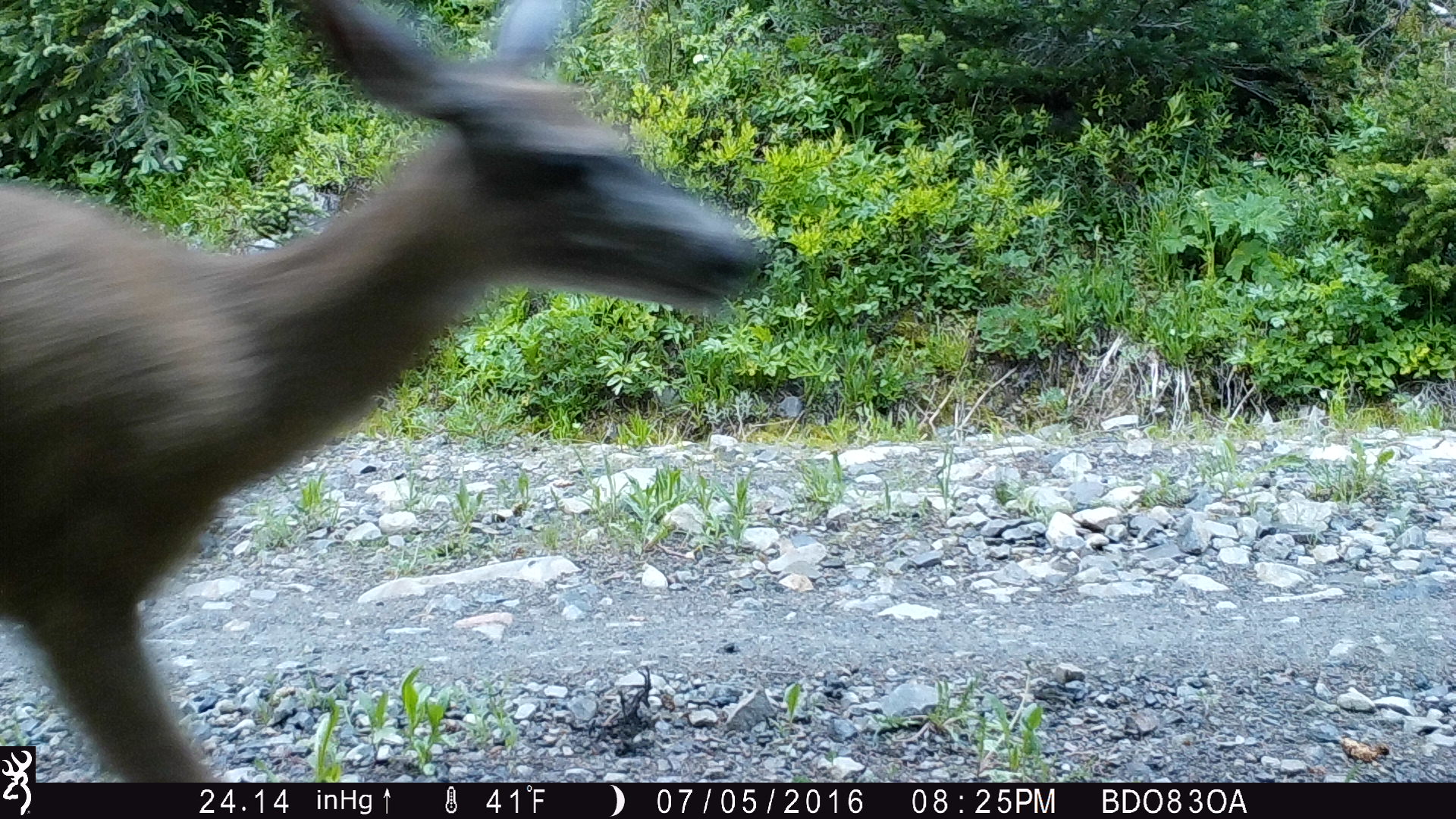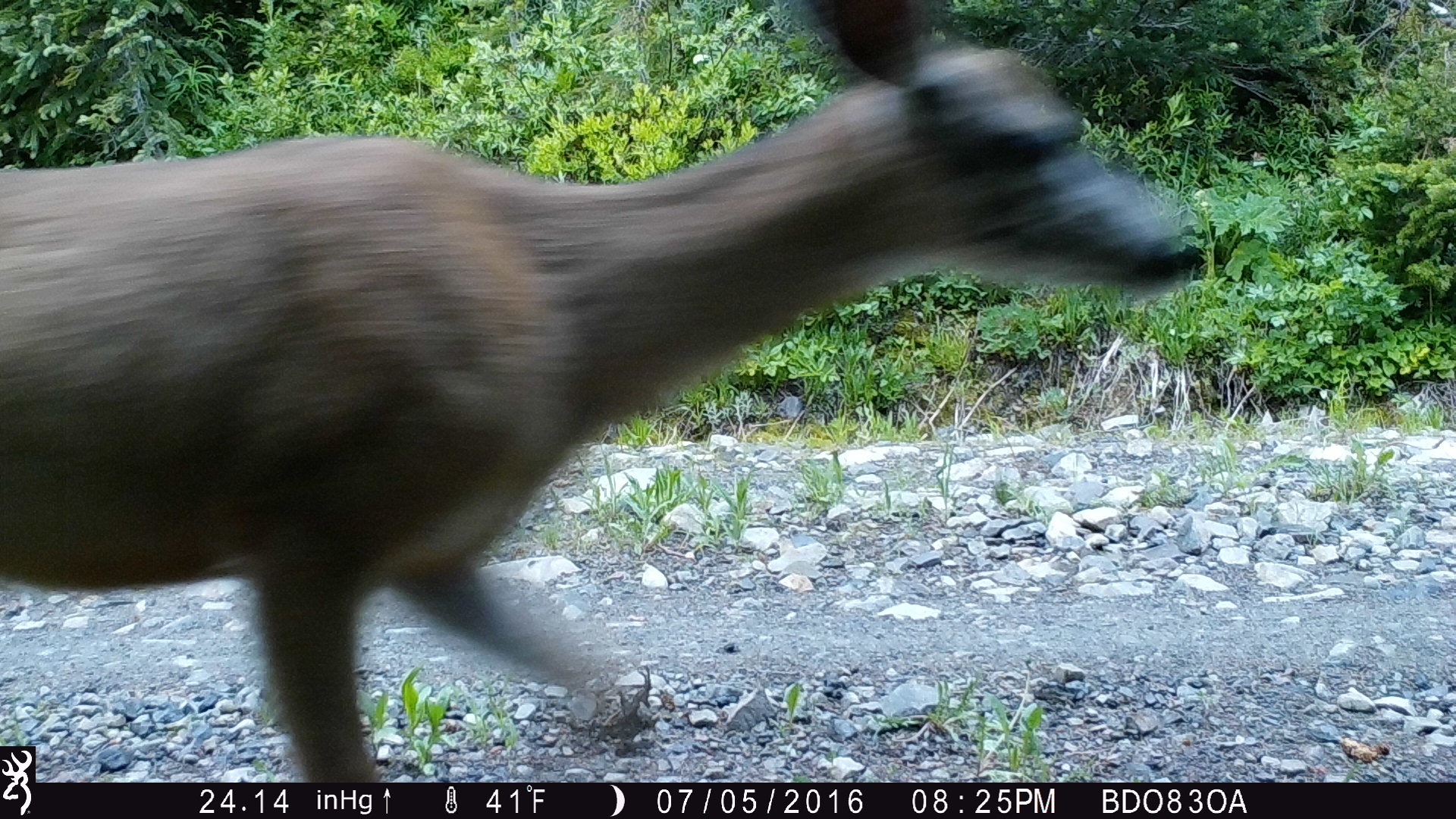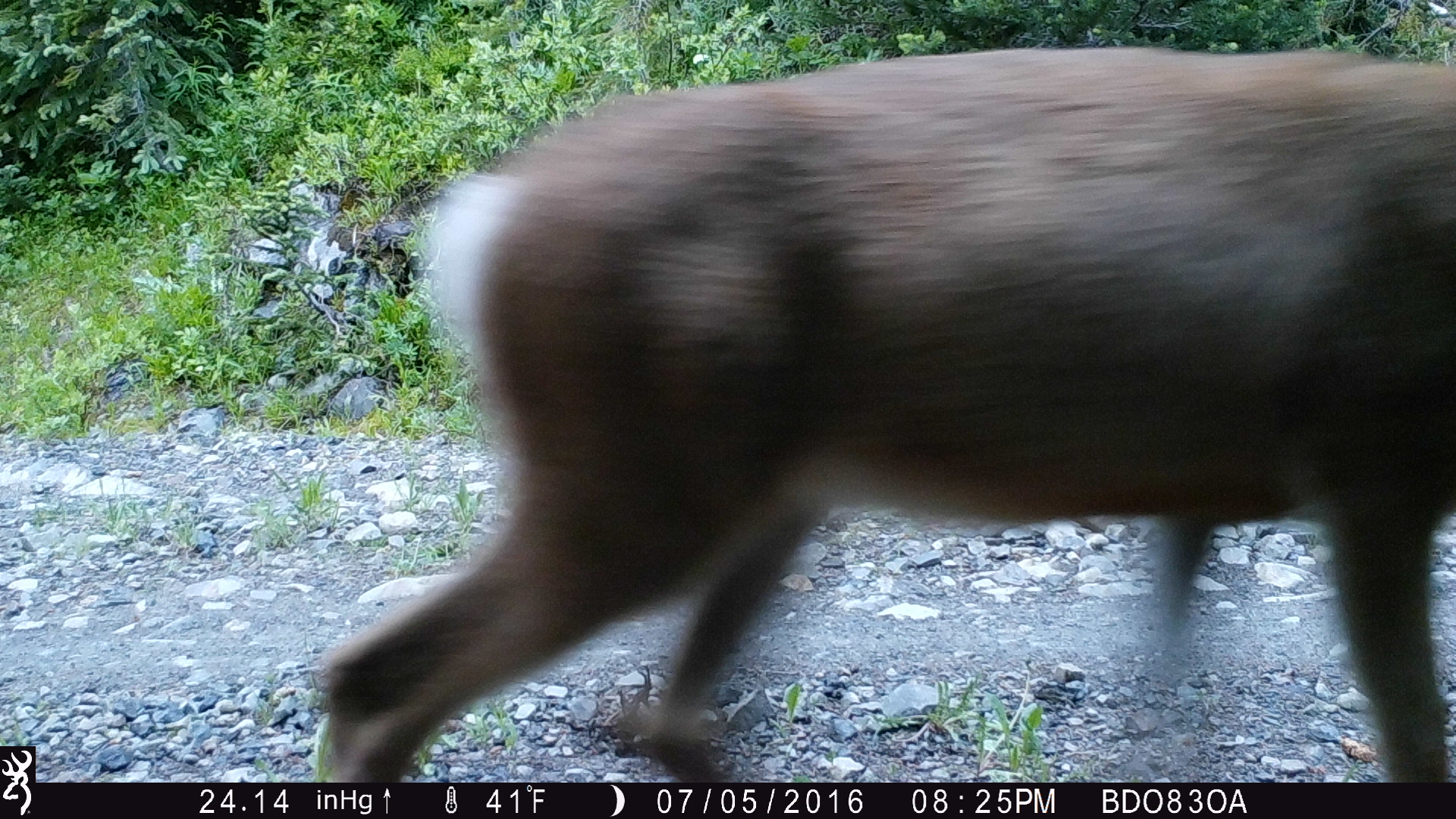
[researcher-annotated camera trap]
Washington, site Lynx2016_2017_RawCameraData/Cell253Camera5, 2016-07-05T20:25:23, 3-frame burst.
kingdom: Animalia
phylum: Chordata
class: Mammalia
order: Artiodactyla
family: Cervidae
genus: Odocoileus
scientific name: Odocoileus hemionus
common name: mule deer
Odocoileus hemionus (mule deer). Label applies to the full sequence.